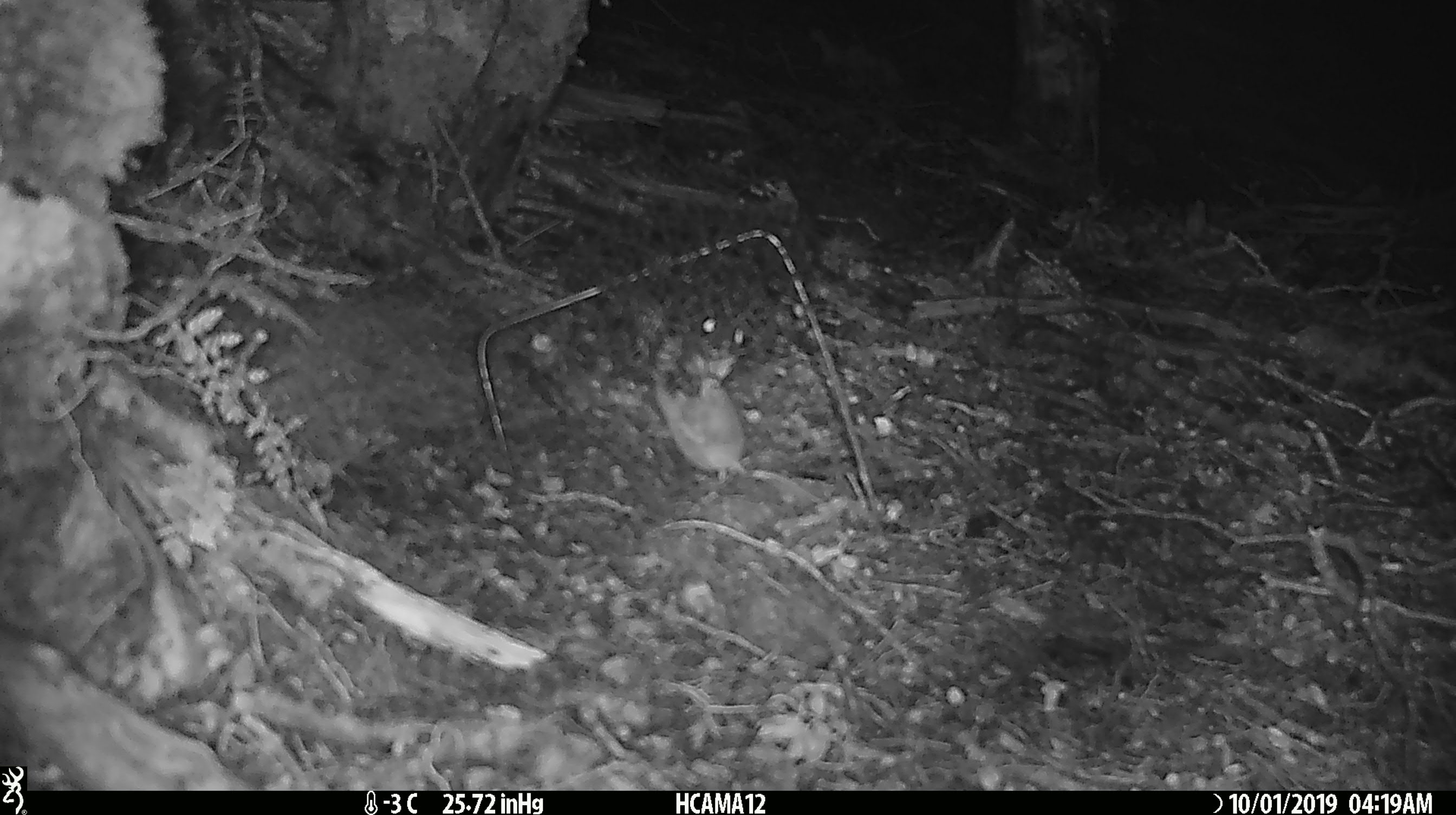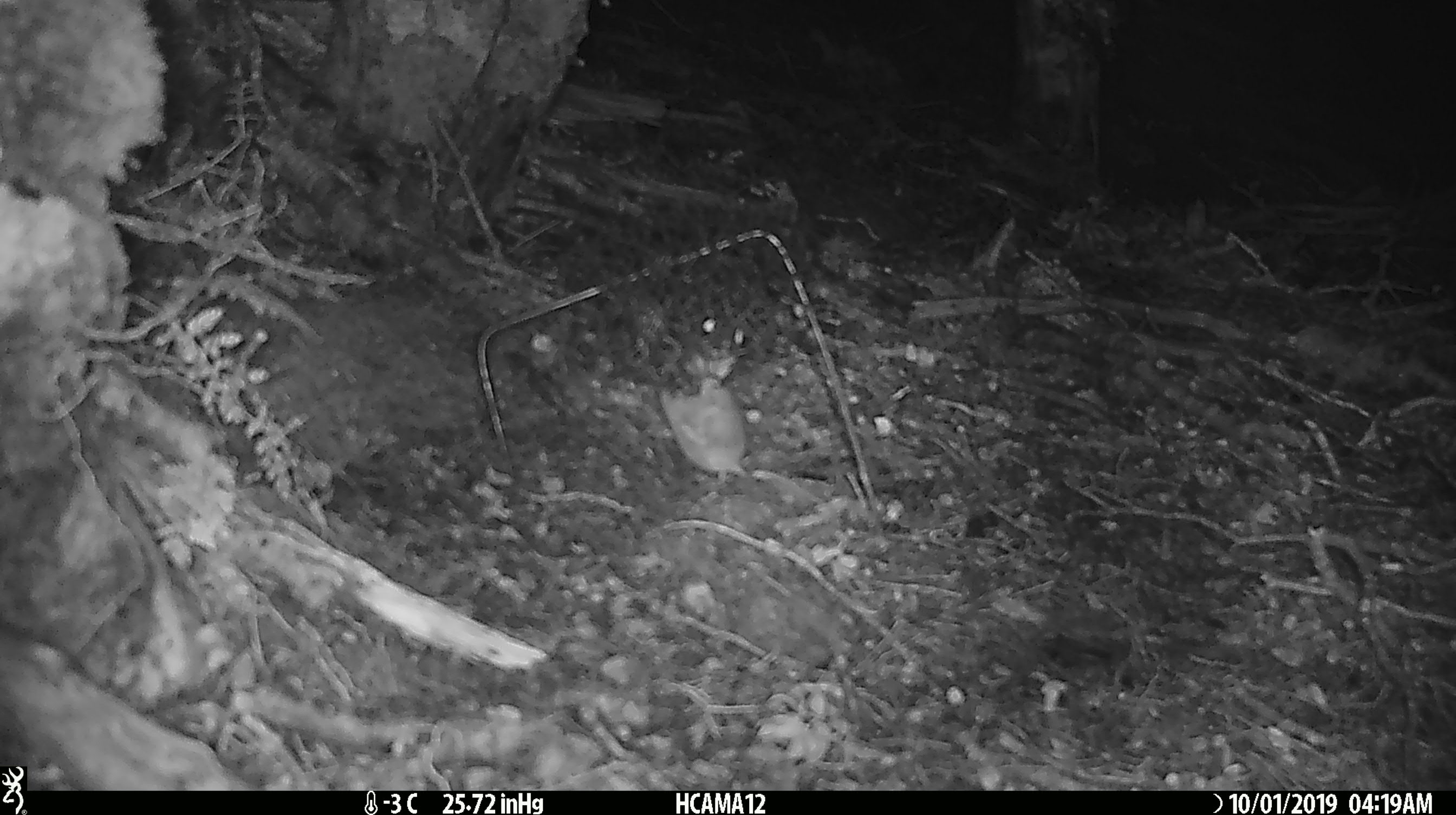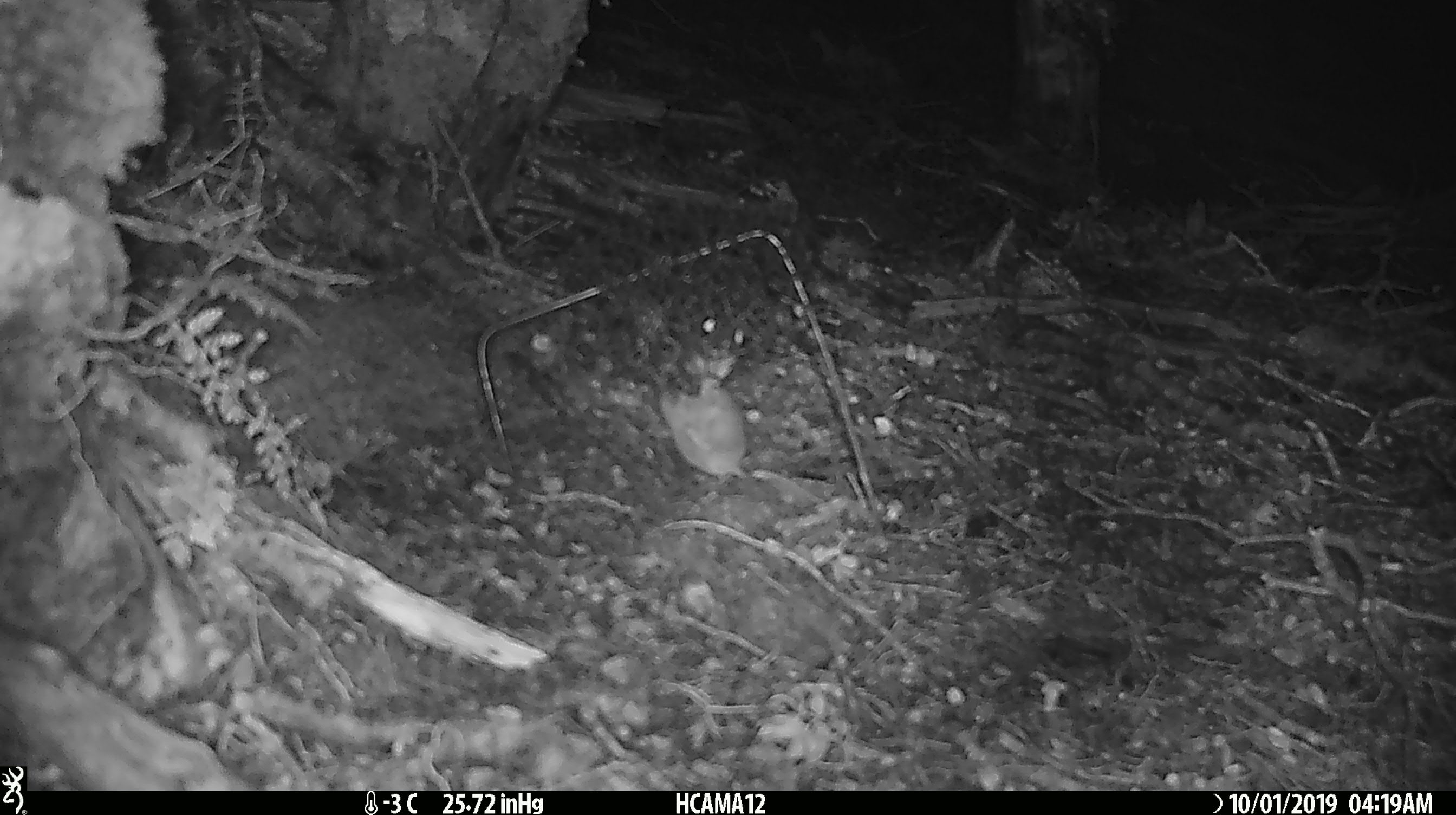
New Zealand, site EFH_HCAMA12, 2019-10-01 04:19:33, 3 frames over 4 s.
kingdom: Animalia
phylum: Chordata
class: Mammalia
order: Rodentia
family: Muridae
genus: Mus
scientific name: Mus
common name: mouse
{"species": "mouse (Mus)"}